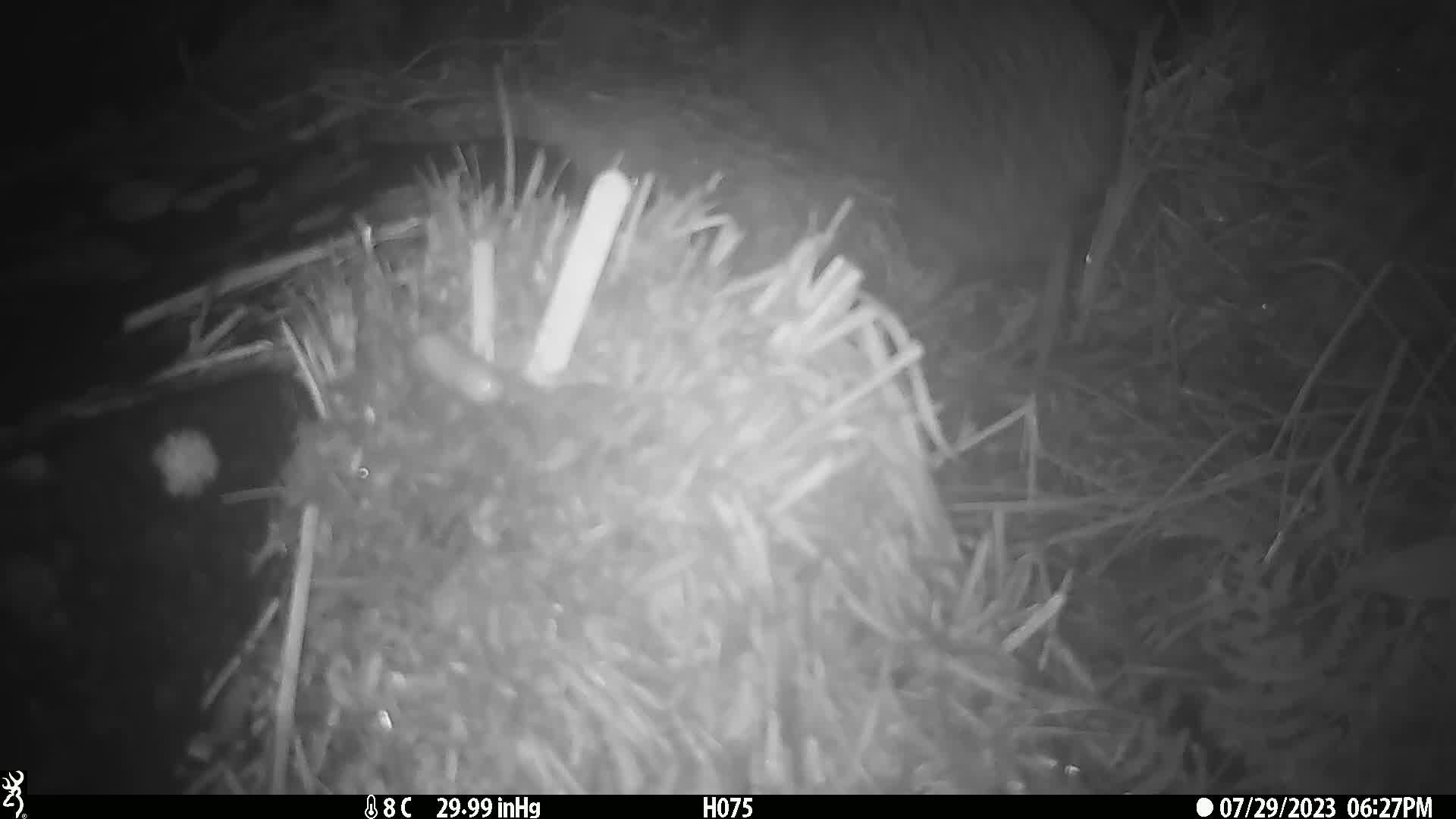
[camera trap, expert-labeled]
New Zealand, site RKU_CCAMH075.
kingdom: Animalia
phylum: Chordata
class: Aves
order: Apterygiformes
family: Apterygidae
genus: Apteryx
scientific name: Apteryx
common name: kiwi